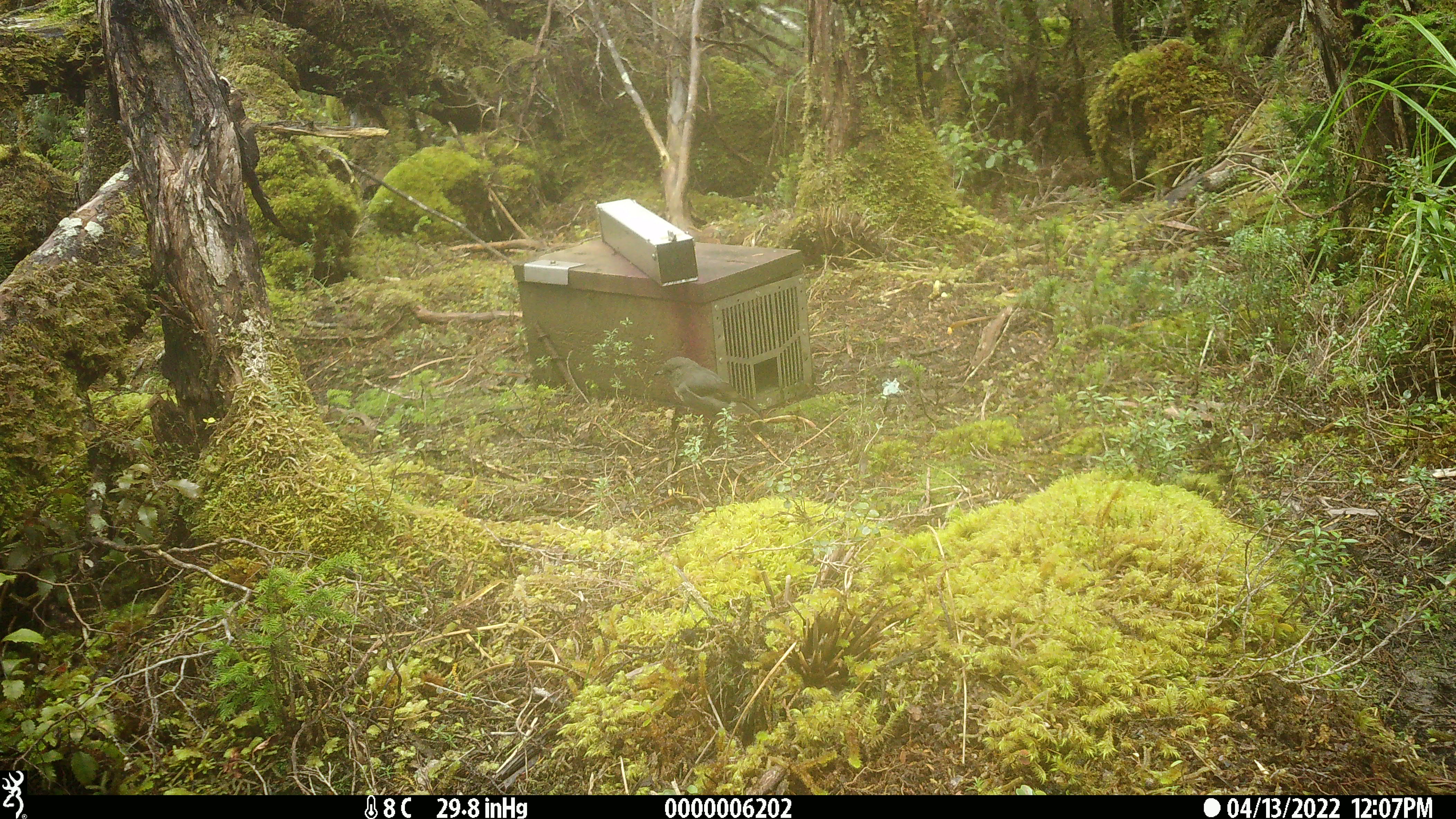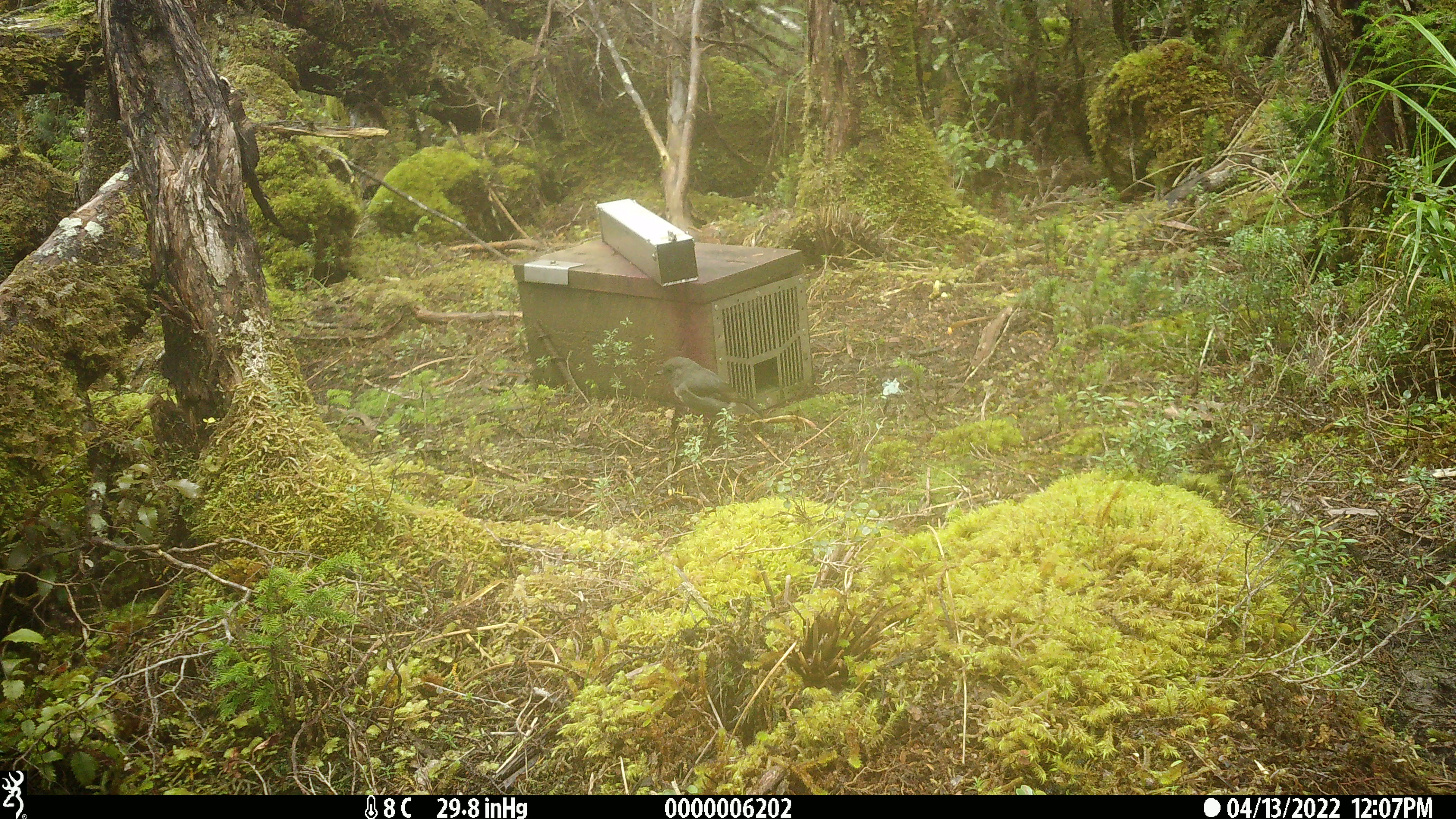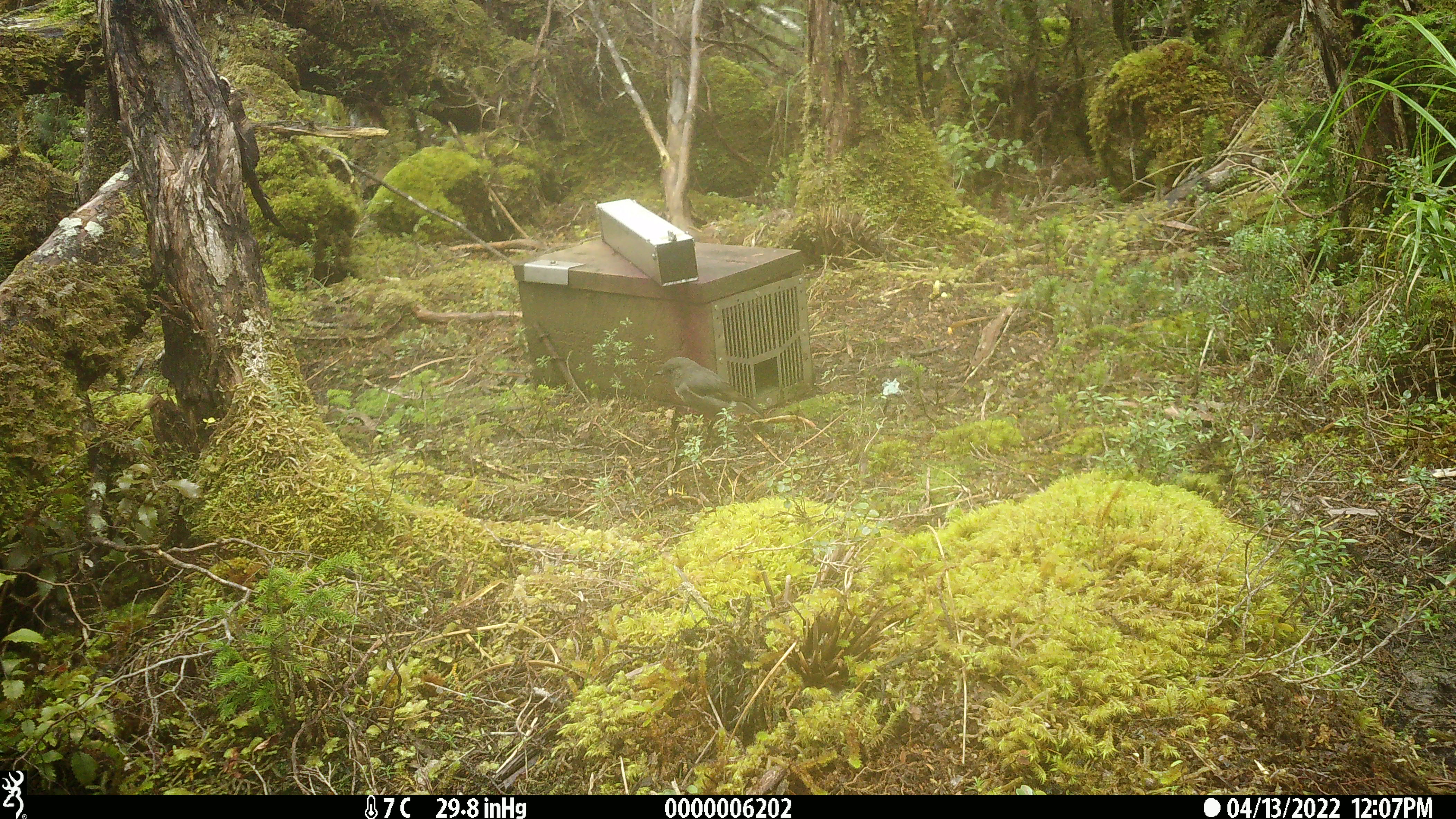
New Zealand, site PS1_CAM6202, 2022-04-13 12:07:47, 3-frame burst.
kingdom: Animalia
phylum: Chordata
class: Aves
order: Passeriformes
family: Petroicidae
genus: Petroica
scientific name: Petroica australis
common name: new zealand robin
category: robin